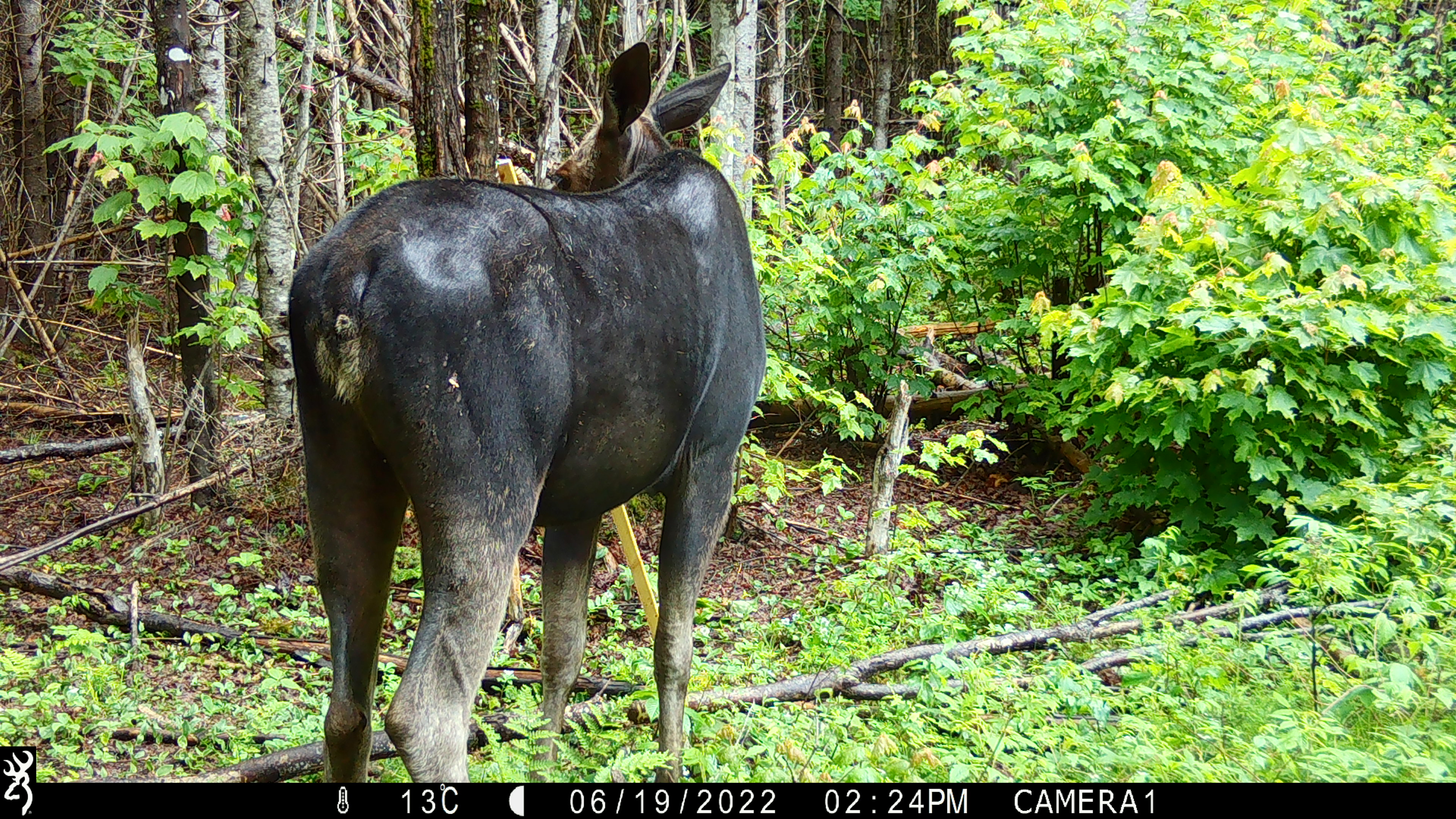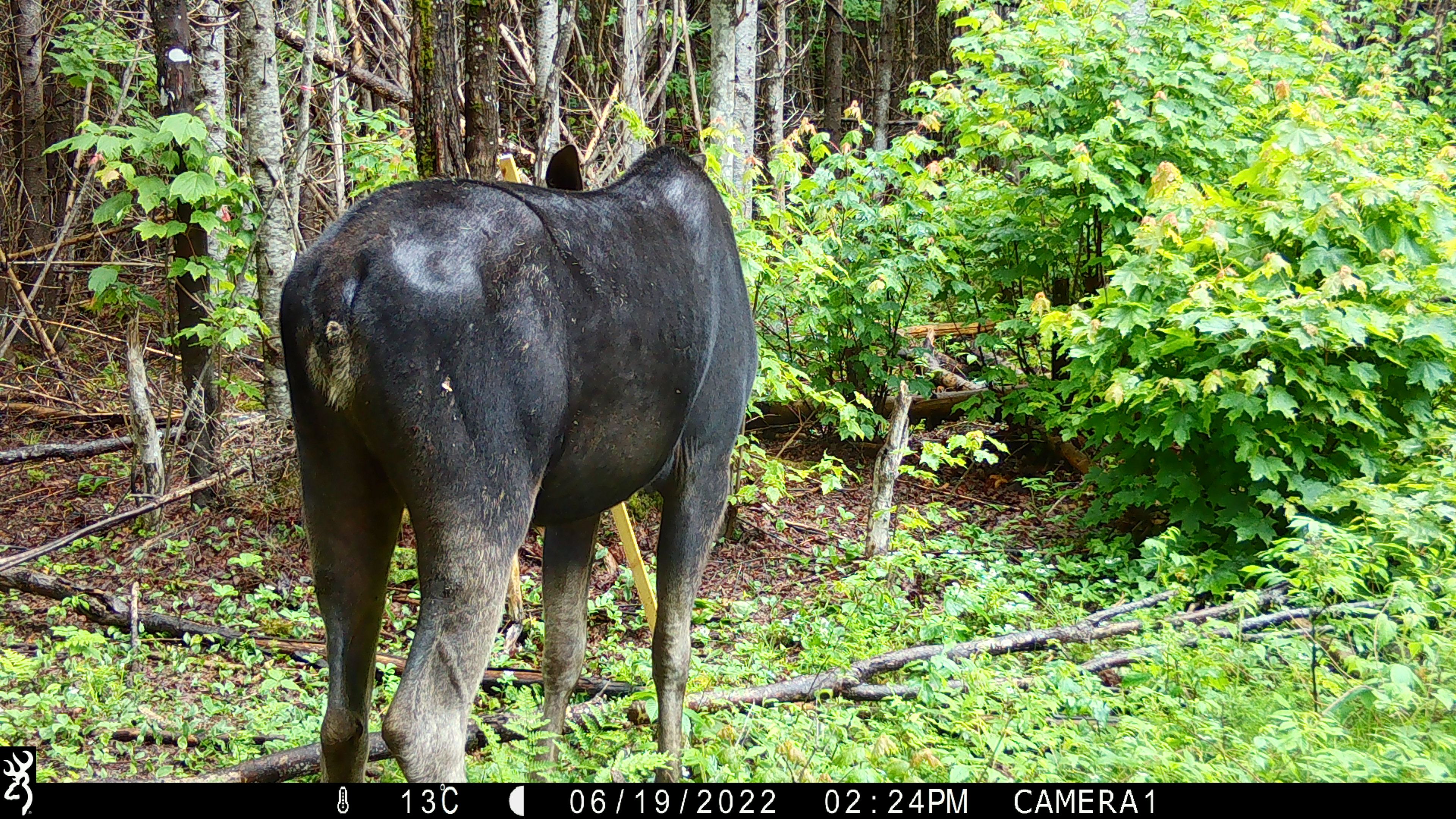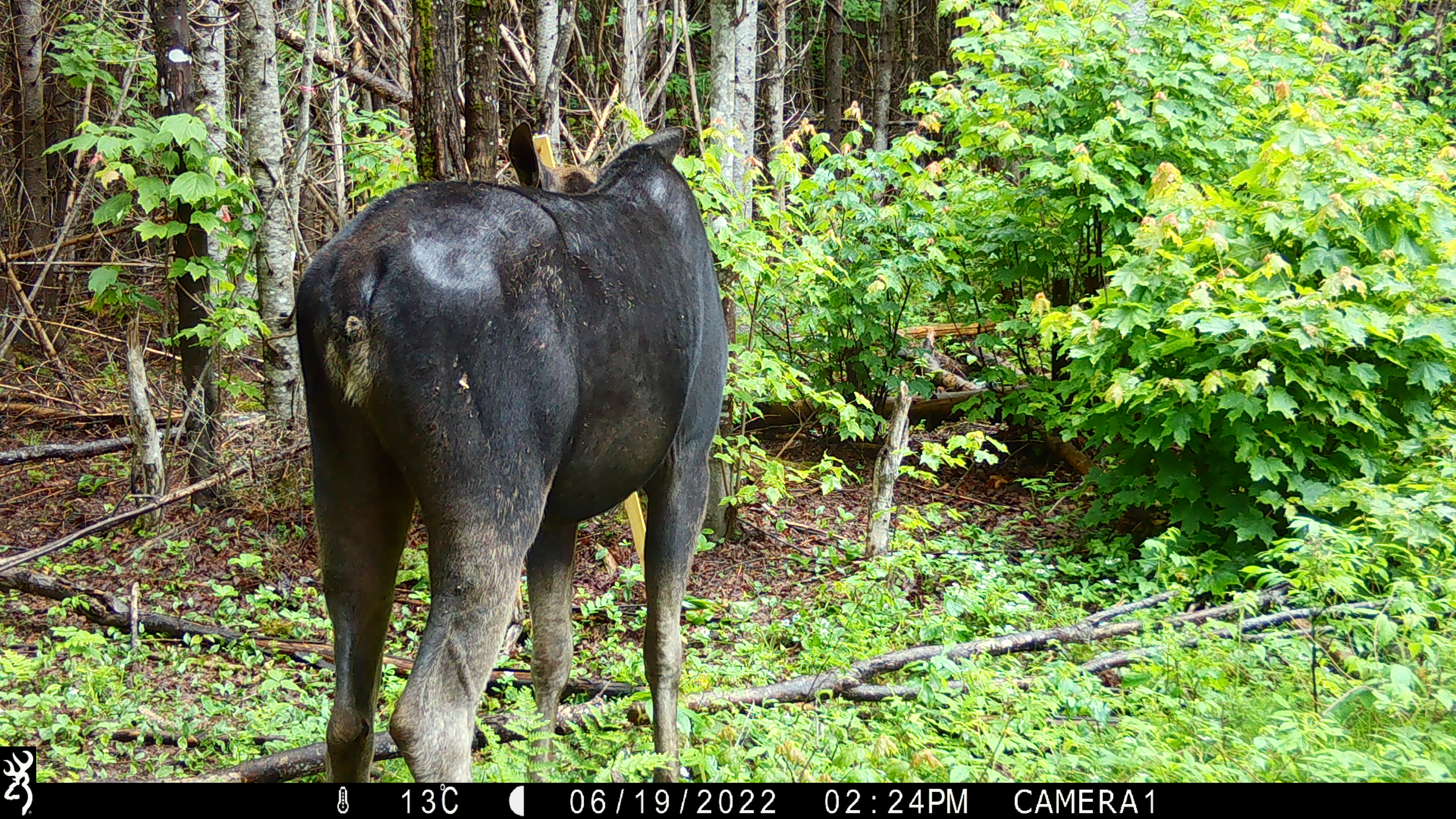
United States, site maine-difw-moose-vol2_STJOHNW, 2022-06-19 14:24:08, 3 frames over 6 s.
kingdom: Animalia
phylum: Chordata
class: Mammalia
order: Artiodactyla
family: Cervidae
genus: Alces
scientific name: Alces alces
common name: moose